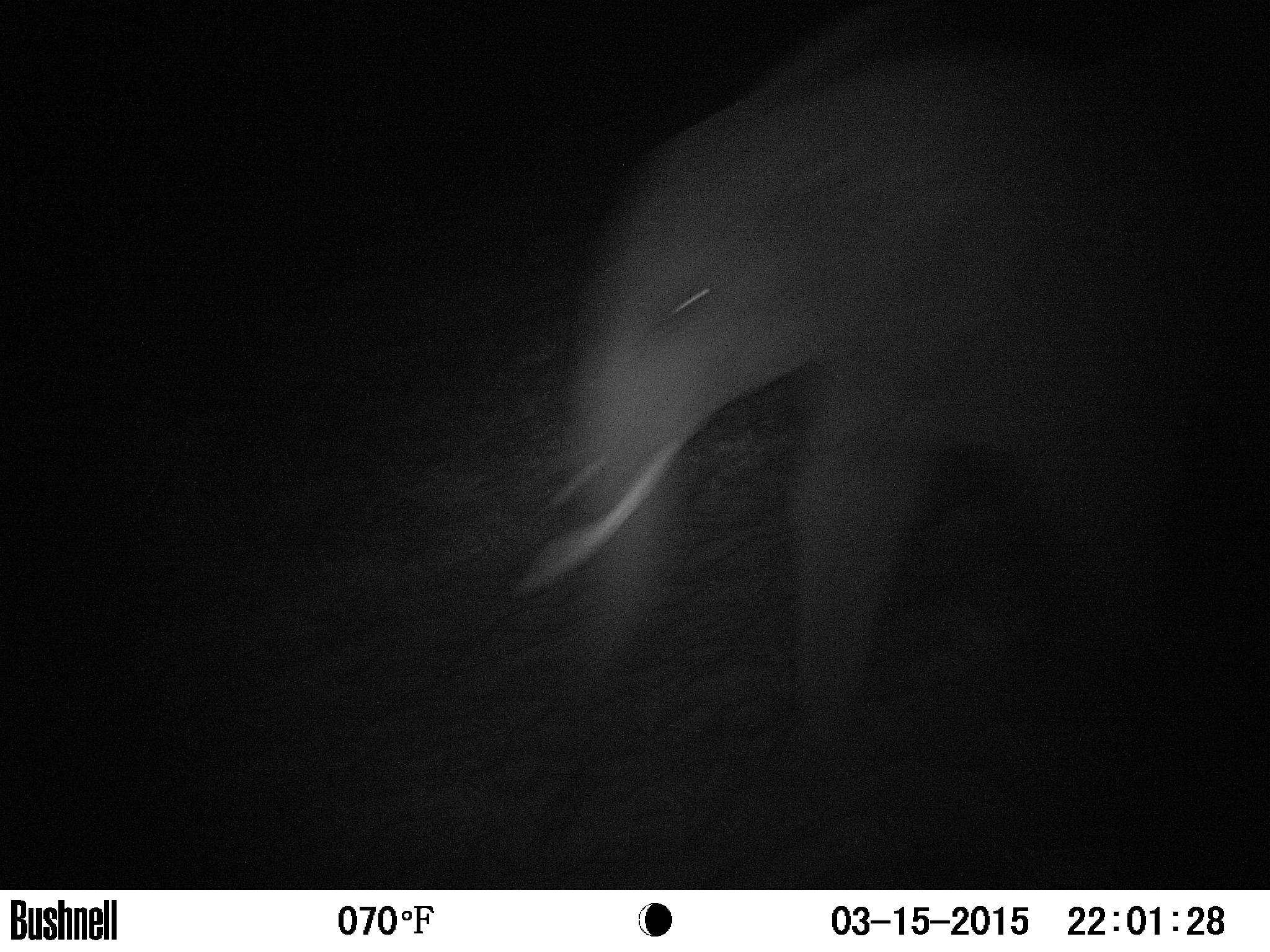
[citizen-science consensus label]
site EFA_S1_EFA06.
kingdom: Animalia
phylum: Chordata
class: Mammalia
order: Proboscidea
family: Elephantidae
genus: Loxodonta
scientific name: Loxodonta africana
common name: african bush elephant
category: elephant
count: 1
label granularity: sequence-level